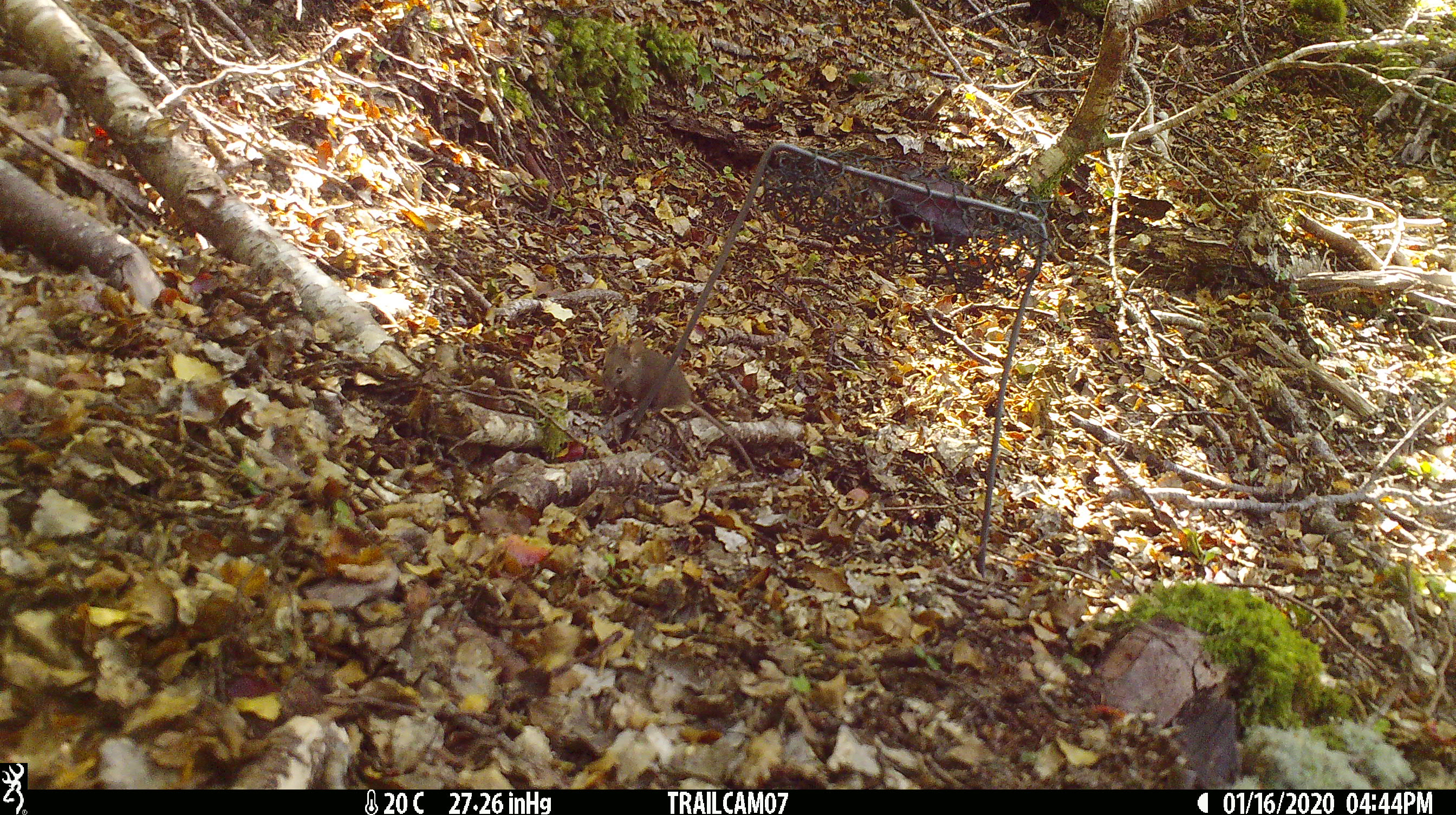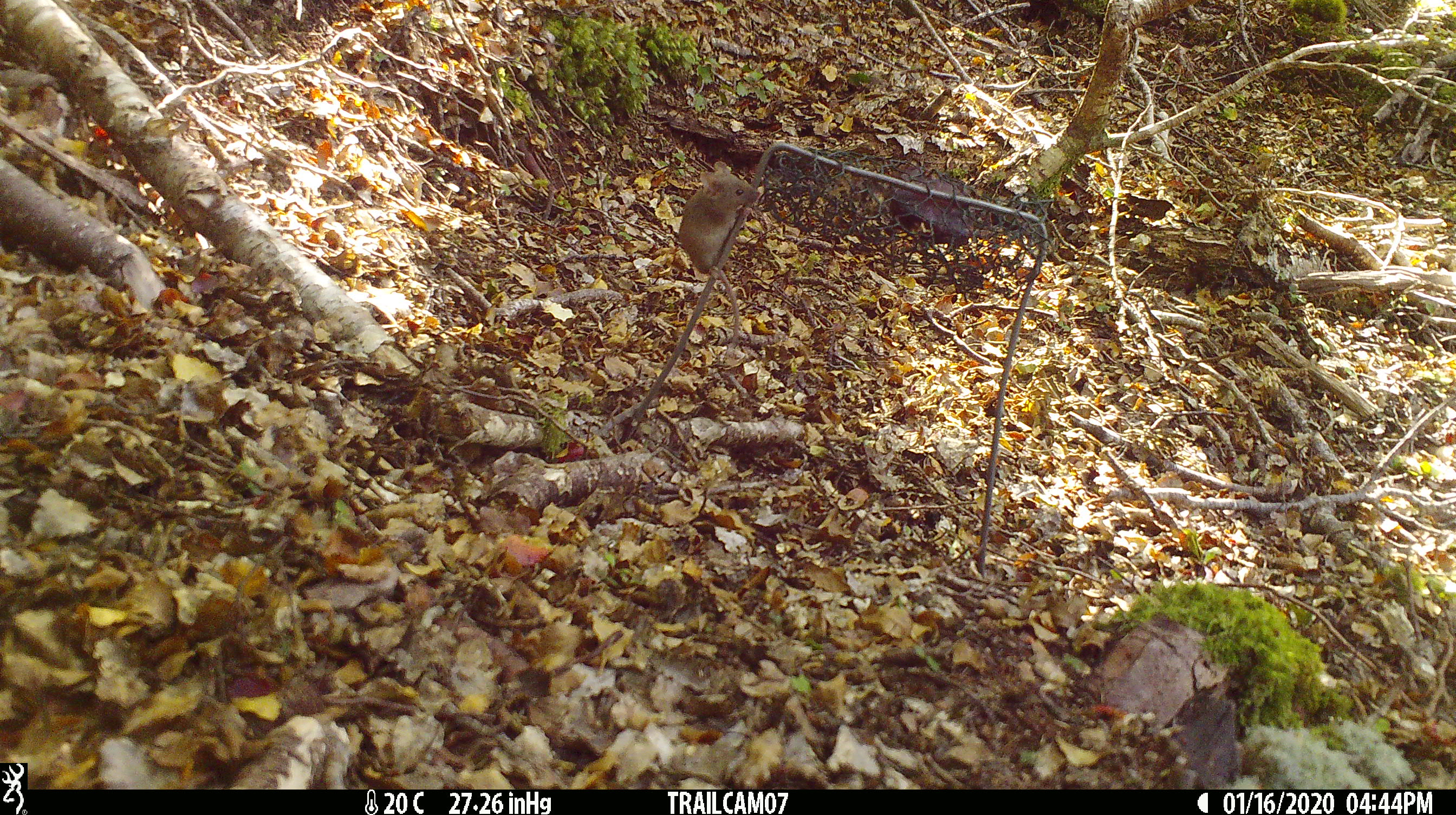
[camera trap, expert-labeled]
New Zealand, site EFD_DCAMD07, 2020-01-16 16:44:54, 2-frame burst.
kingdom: Animalia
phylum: Chordata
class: Mammalia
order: Rodentia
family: Muridae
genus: Mus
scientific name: Mus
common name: mouse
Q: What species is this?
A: Mouse (Mus).